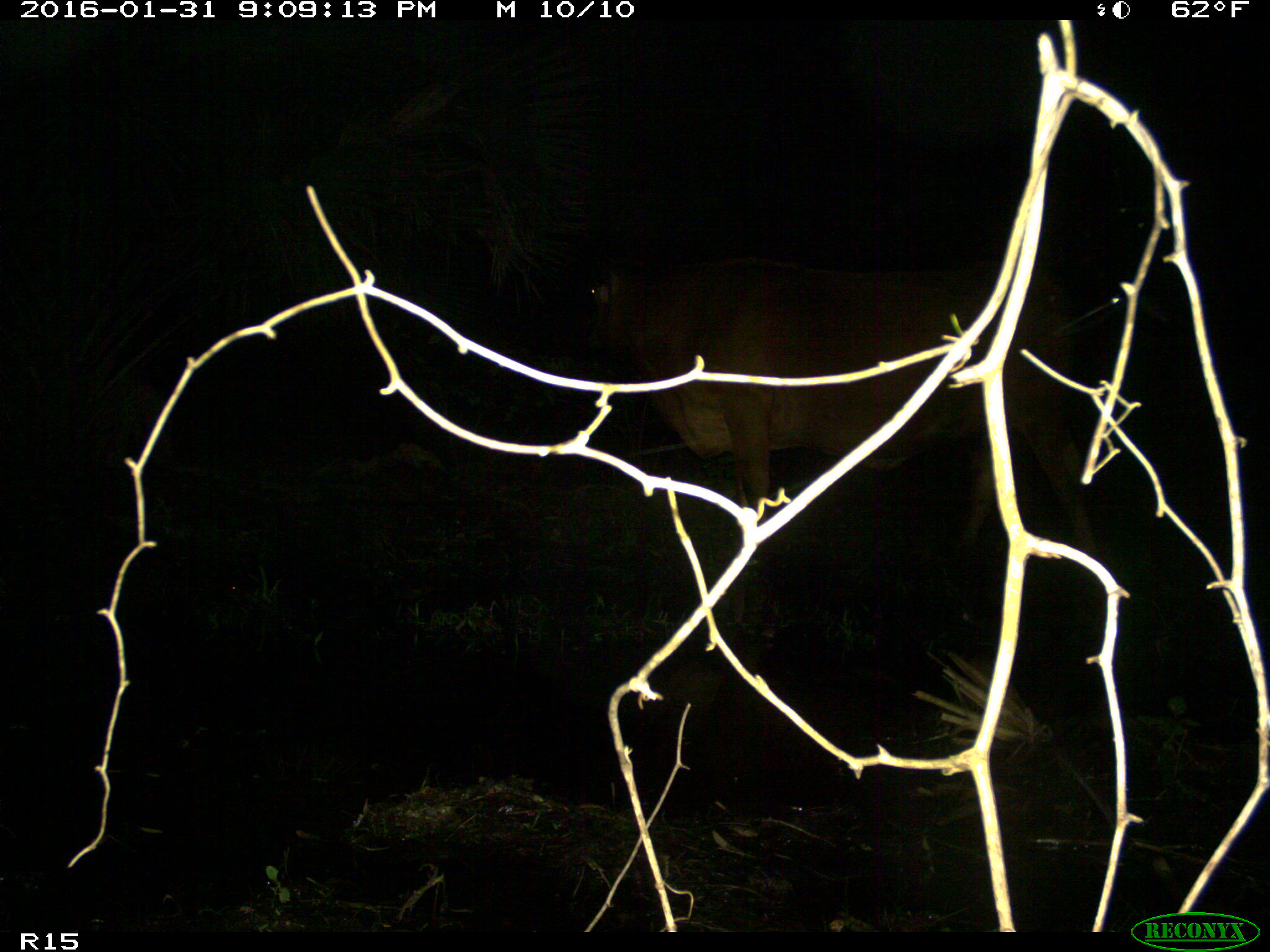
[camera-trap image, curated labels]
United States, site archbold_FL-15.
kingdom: Animalia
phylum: Chordata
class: Mammalia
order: Artiodactyla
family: Bovidae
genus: Bos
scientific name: Bos taurus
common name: domestic cow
Bos taurus (domestic cow).